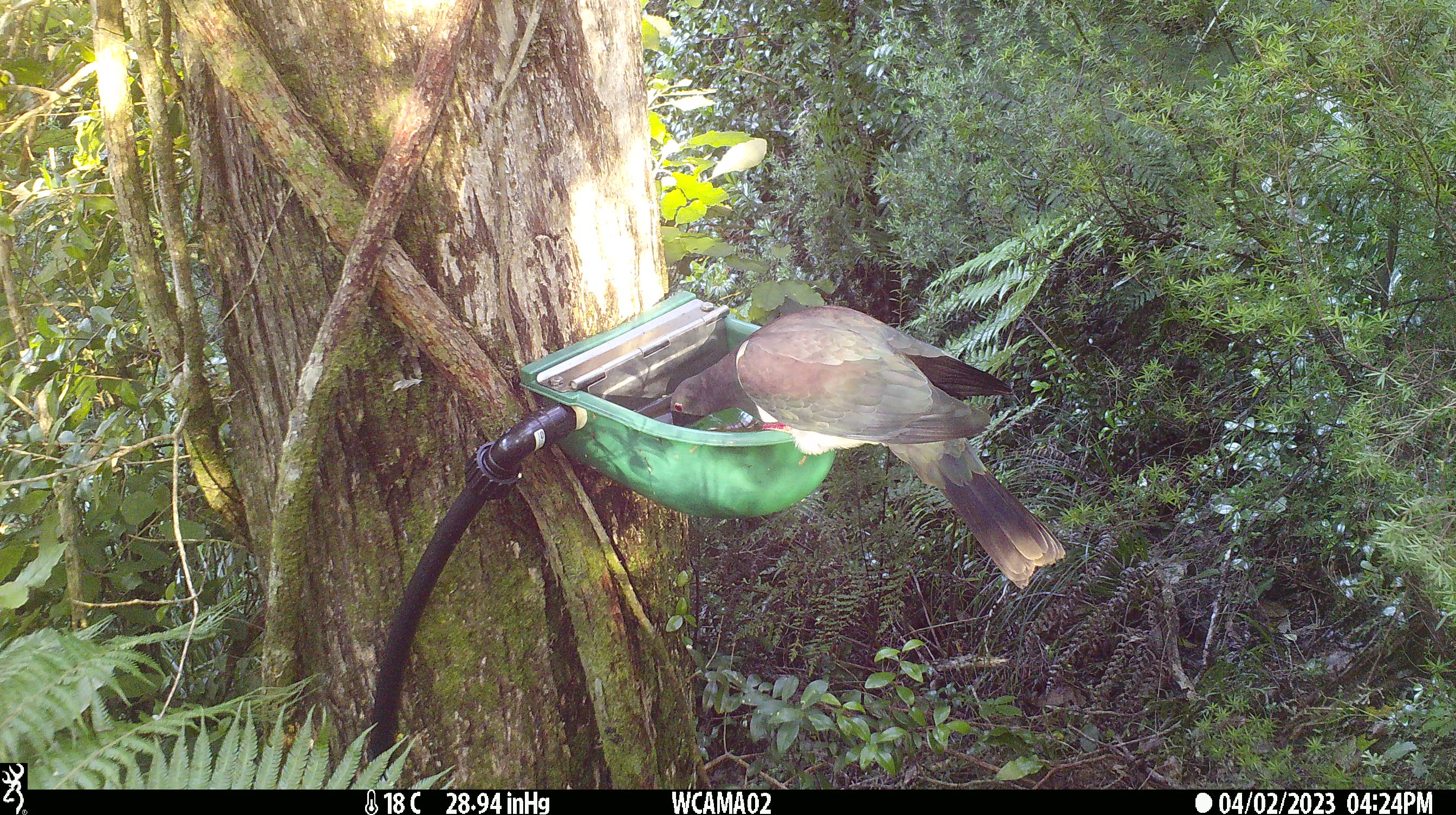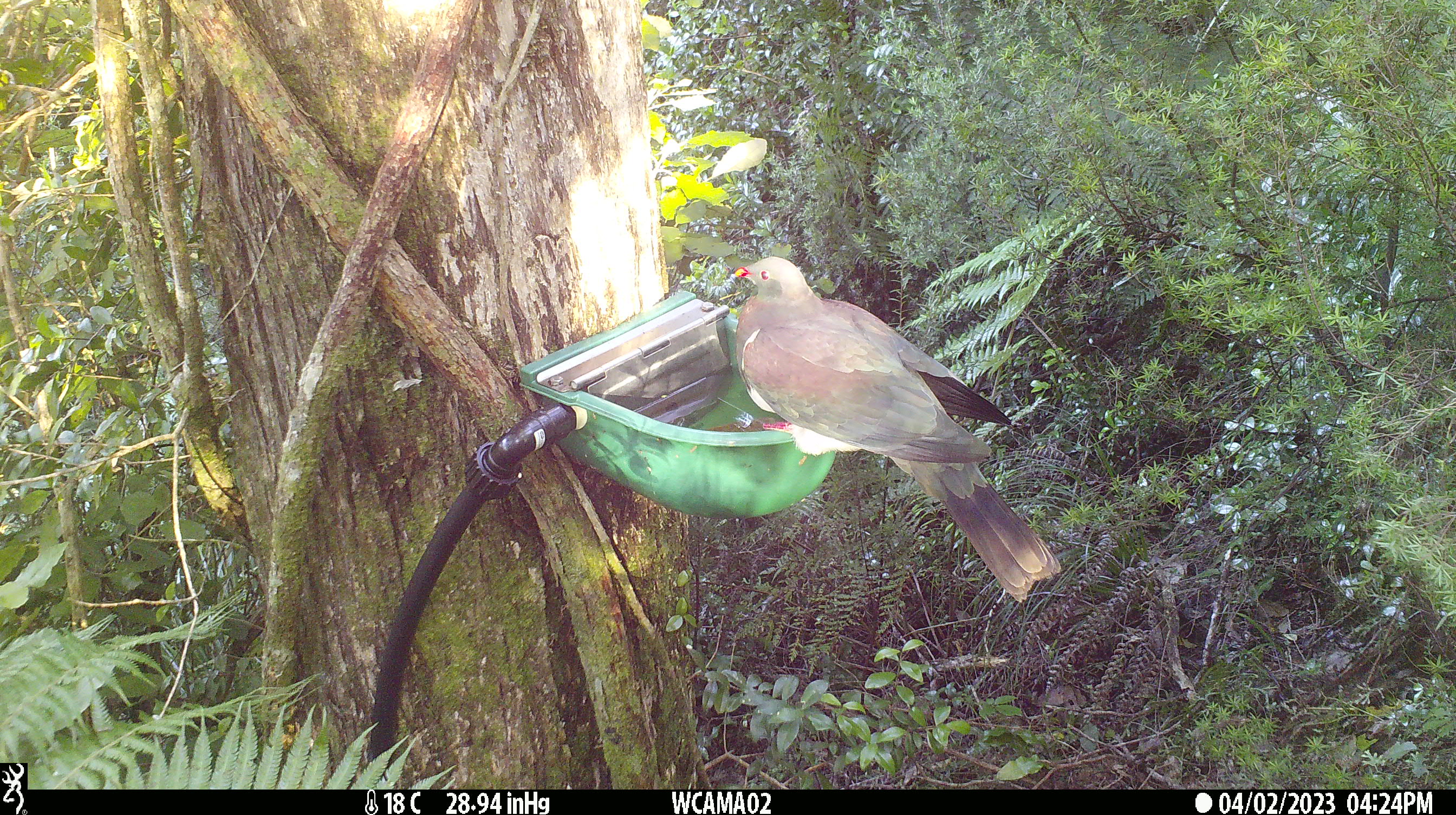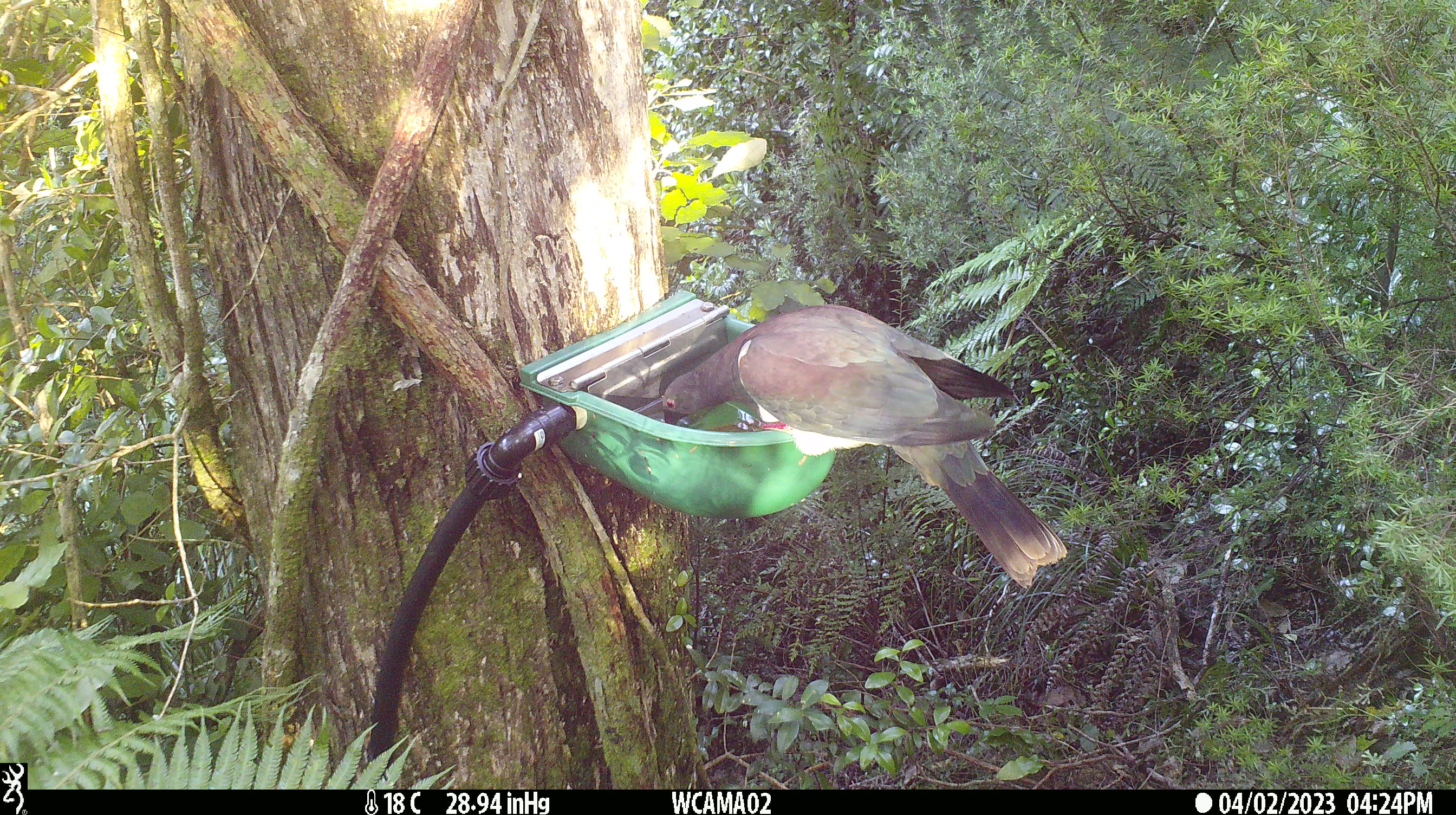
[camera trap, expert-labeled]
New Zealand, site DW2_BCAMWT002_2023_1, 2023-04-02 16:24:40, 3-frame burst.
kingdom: Animalia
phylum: Chordata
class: Aves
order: Columbiformes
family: Columbidae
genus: Hemiphaga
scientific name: Hemiphaga novaeseelandiae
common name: new zealand pigeon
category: kereru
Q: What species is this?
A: Kereru (new zealand pigeon) (Hemiphaga novaeseelandiae).